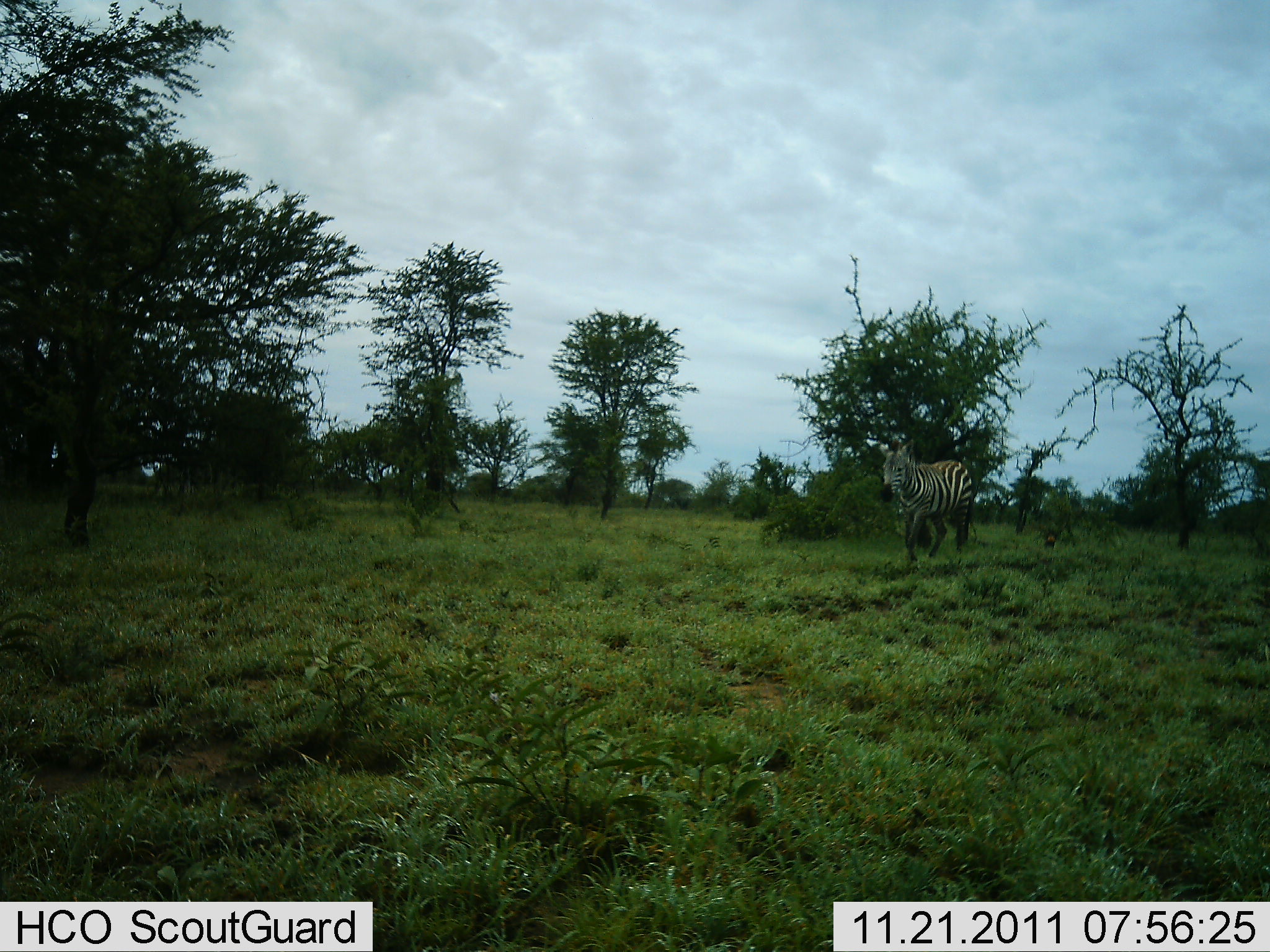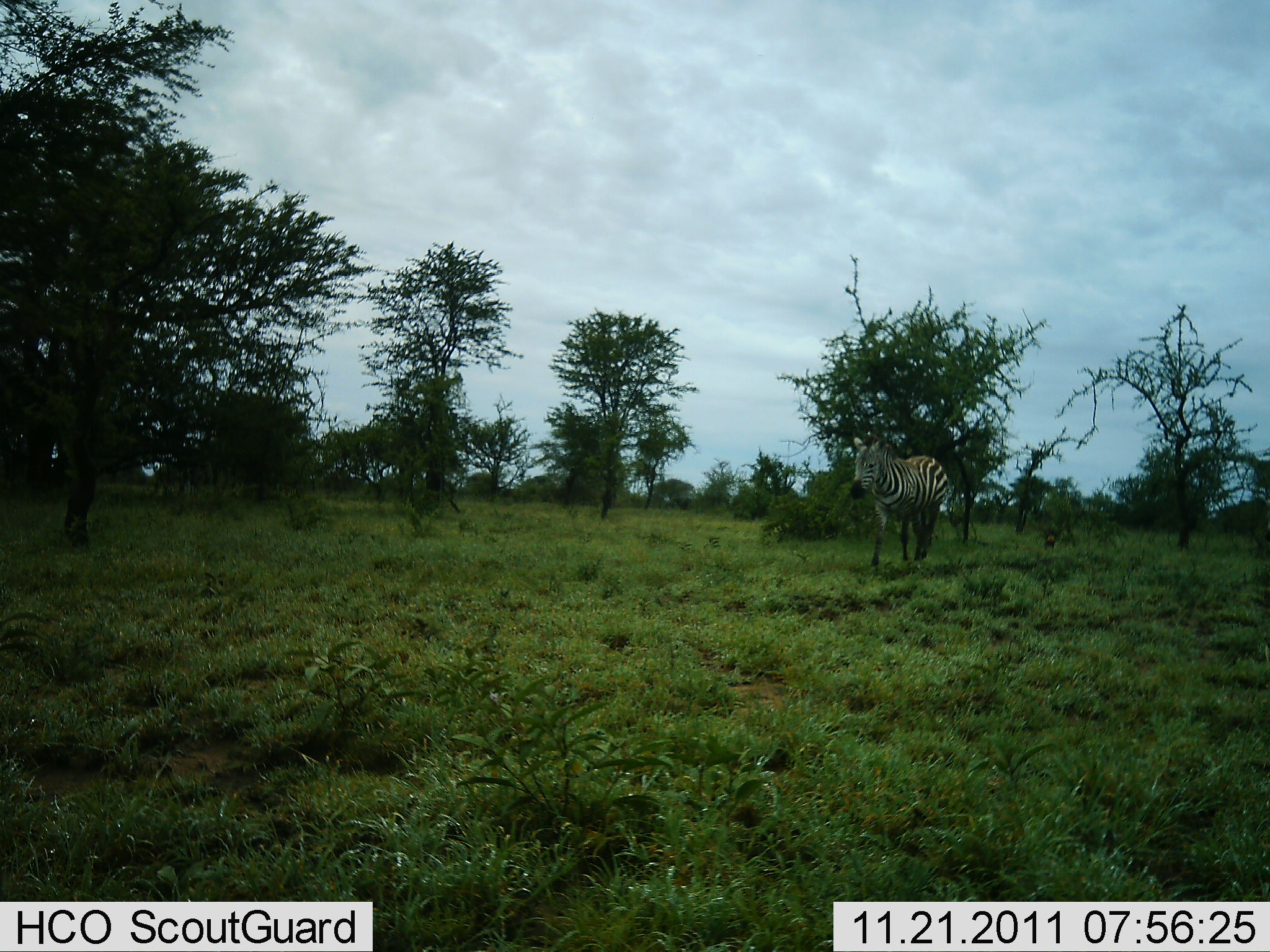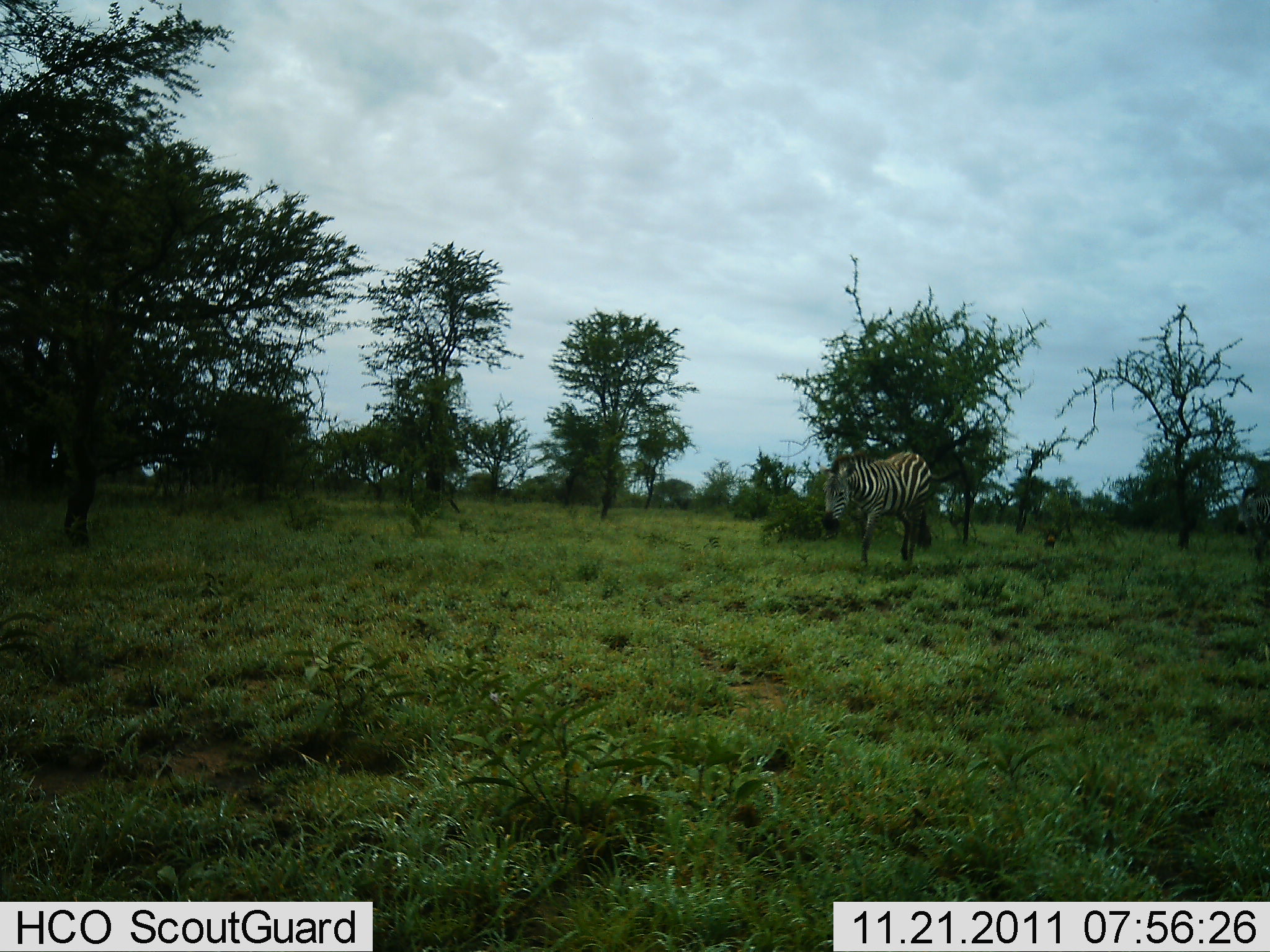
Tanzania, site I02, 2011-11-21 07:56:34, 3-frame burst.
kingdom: Animalia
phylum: Chordata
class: Mammalia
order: Perissodactyla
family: Equidae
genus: Equus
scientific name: Equus quagga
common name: plains zebra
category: zebra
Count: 2.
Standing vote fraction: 0%.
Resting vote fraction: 0%.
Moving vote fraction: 100%.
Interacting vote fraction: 0%.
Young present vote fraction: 0%.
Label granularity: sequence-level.